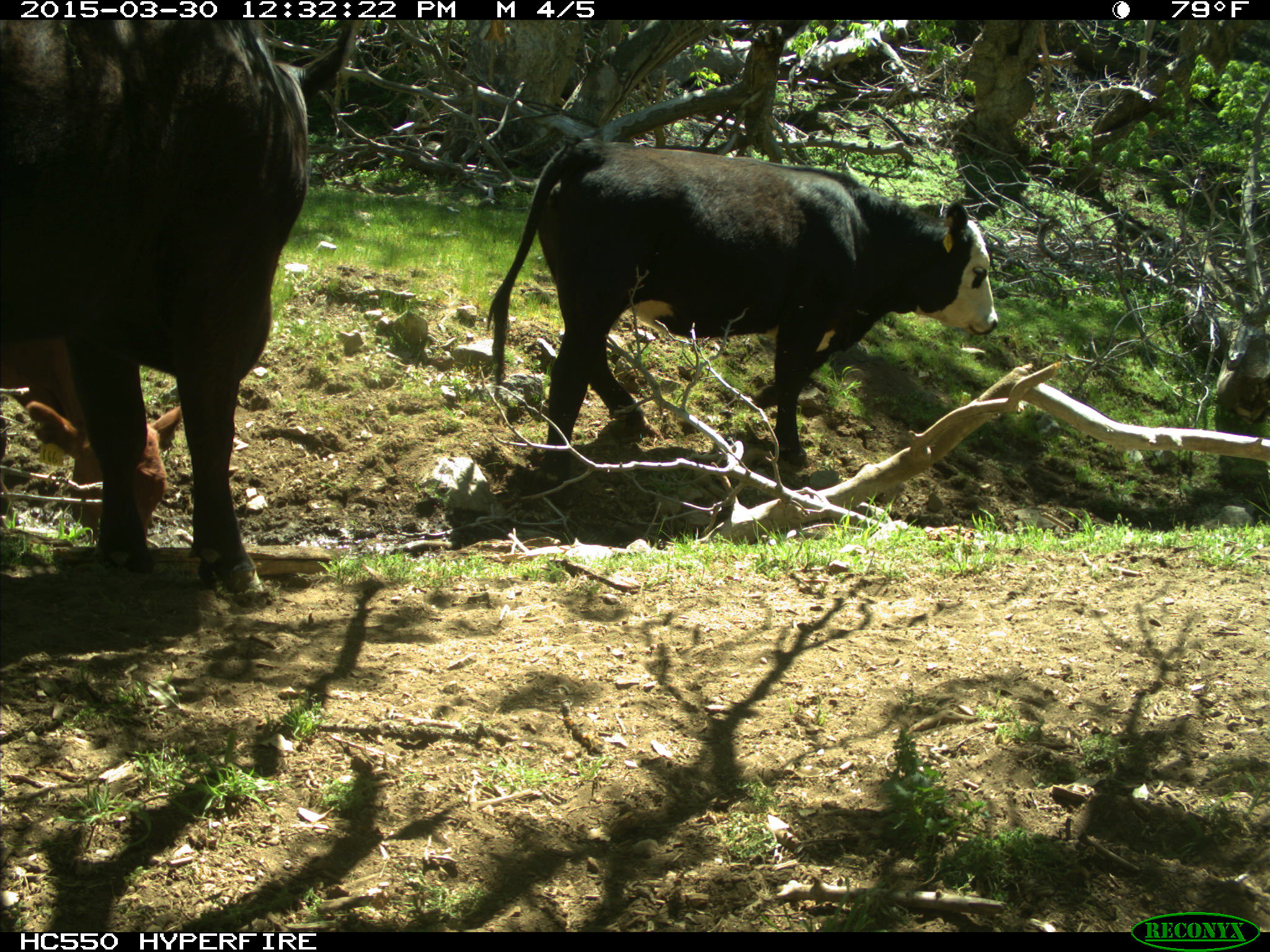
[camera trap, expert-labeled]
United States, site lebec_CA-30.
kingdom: Animalia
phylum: Chordata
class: Mammalia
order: Artiodactyla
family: Bovidae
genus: Bos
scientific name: Bos taurus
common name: domestic cow